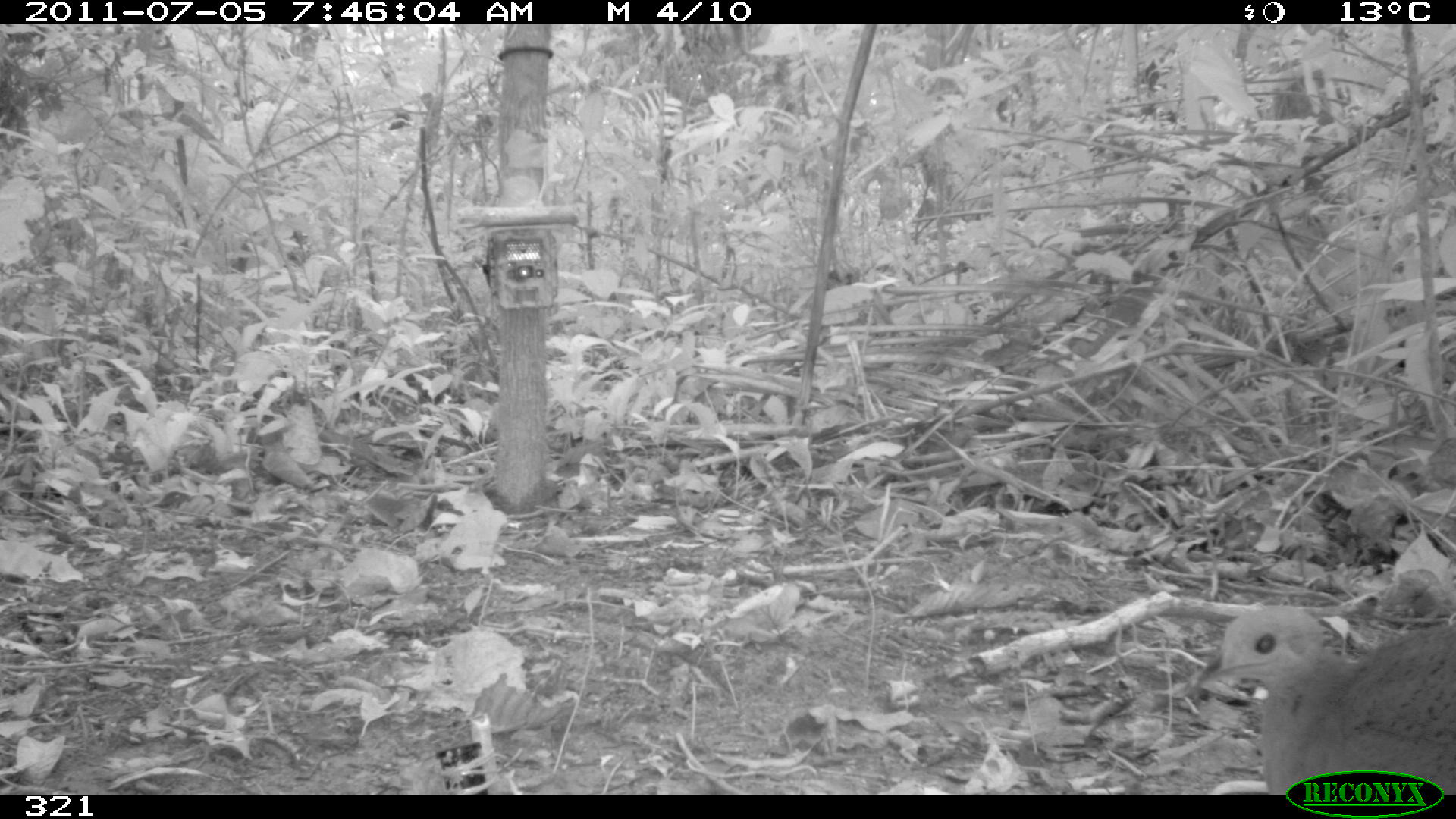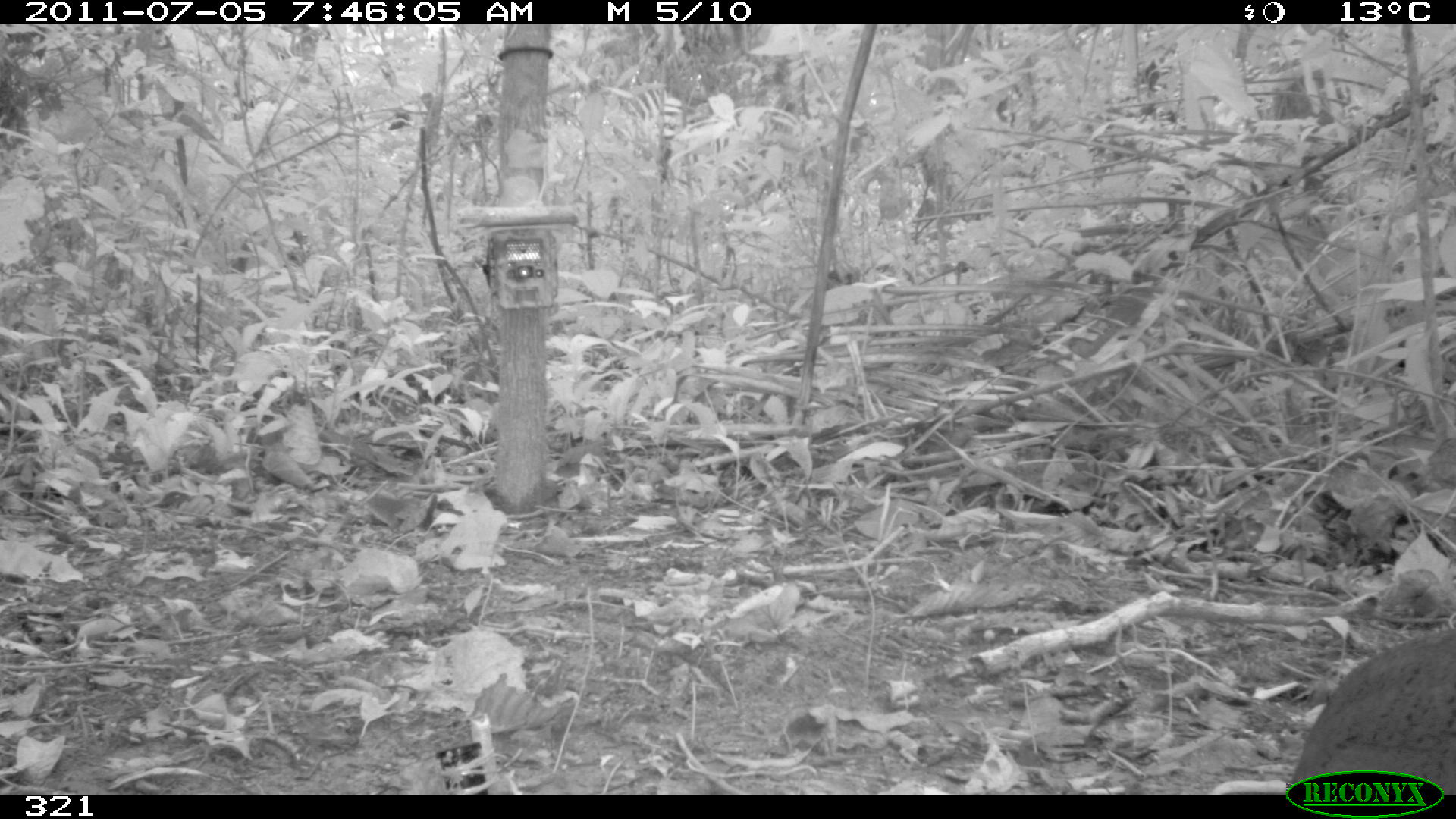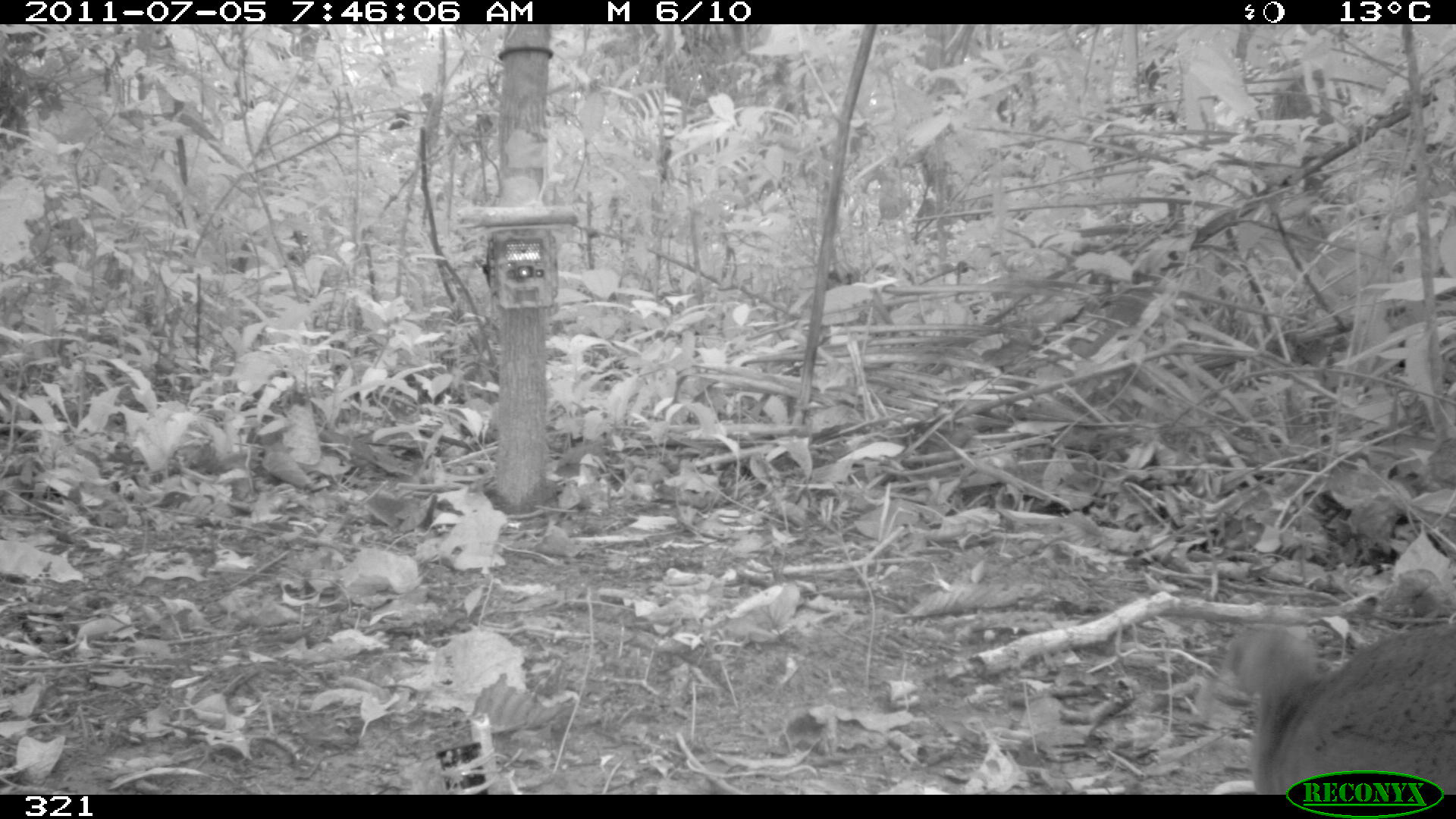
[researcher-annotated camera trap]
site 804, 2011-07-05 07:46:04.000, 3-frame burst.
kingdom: Animalia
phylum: Chordata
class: Aves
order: Galliformes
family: Phasianidae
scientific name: Phasianidae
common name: quails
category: quail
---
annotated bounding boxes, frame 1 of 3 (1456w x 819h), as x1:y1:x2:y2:
quail: 1176:600:1456:795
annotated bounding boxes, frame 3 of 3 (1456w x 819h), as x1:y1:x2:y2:
quail: 1221:618:1456:795